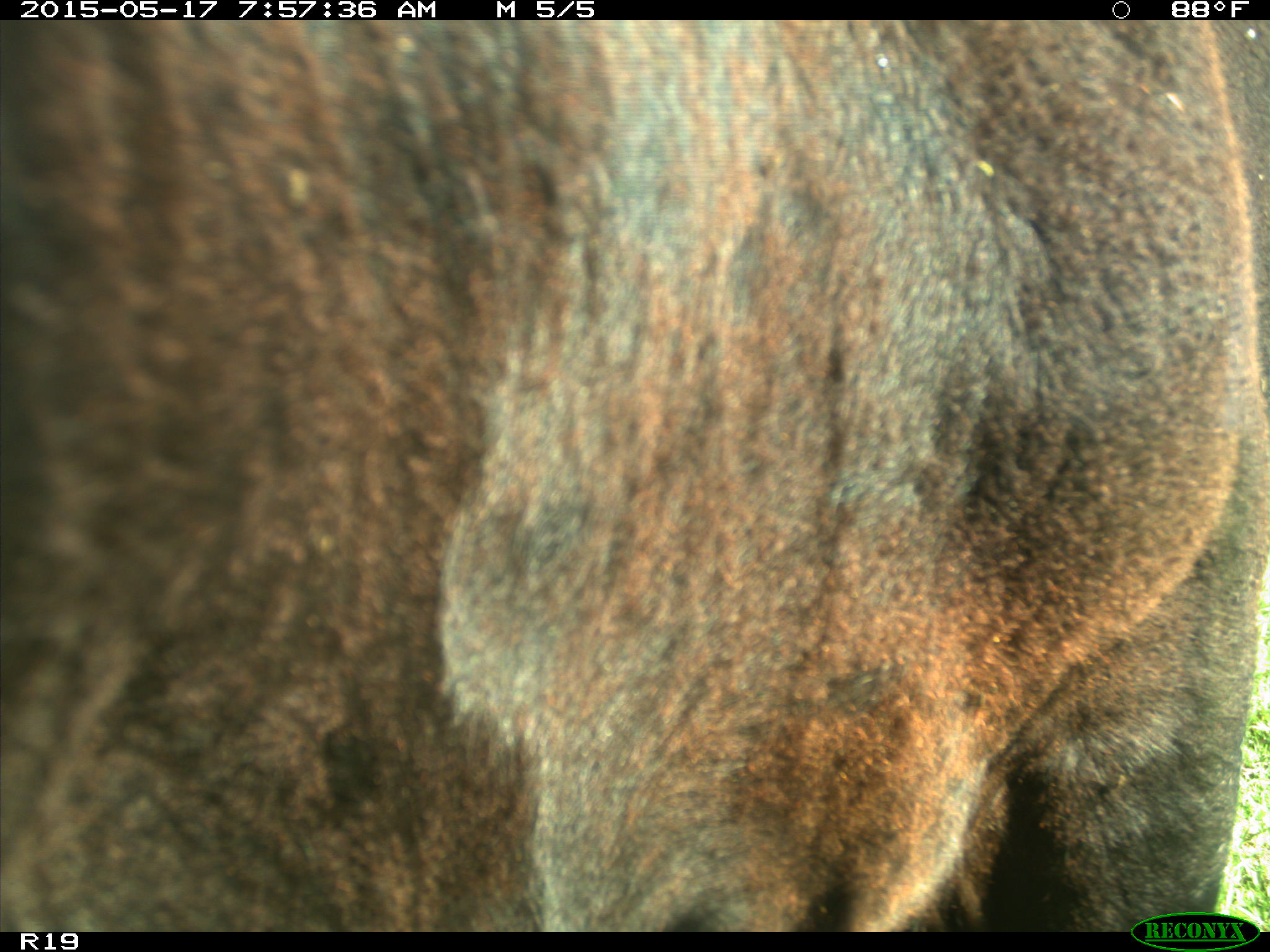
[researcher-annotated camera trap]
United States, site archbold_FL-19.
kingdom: Animalia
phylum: Chordata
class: Mammalia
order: Artiodactyla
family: Bovidae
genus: Bos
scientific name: Bos taurus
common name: domestic cow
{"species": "Bos taurus (domestic cow)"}